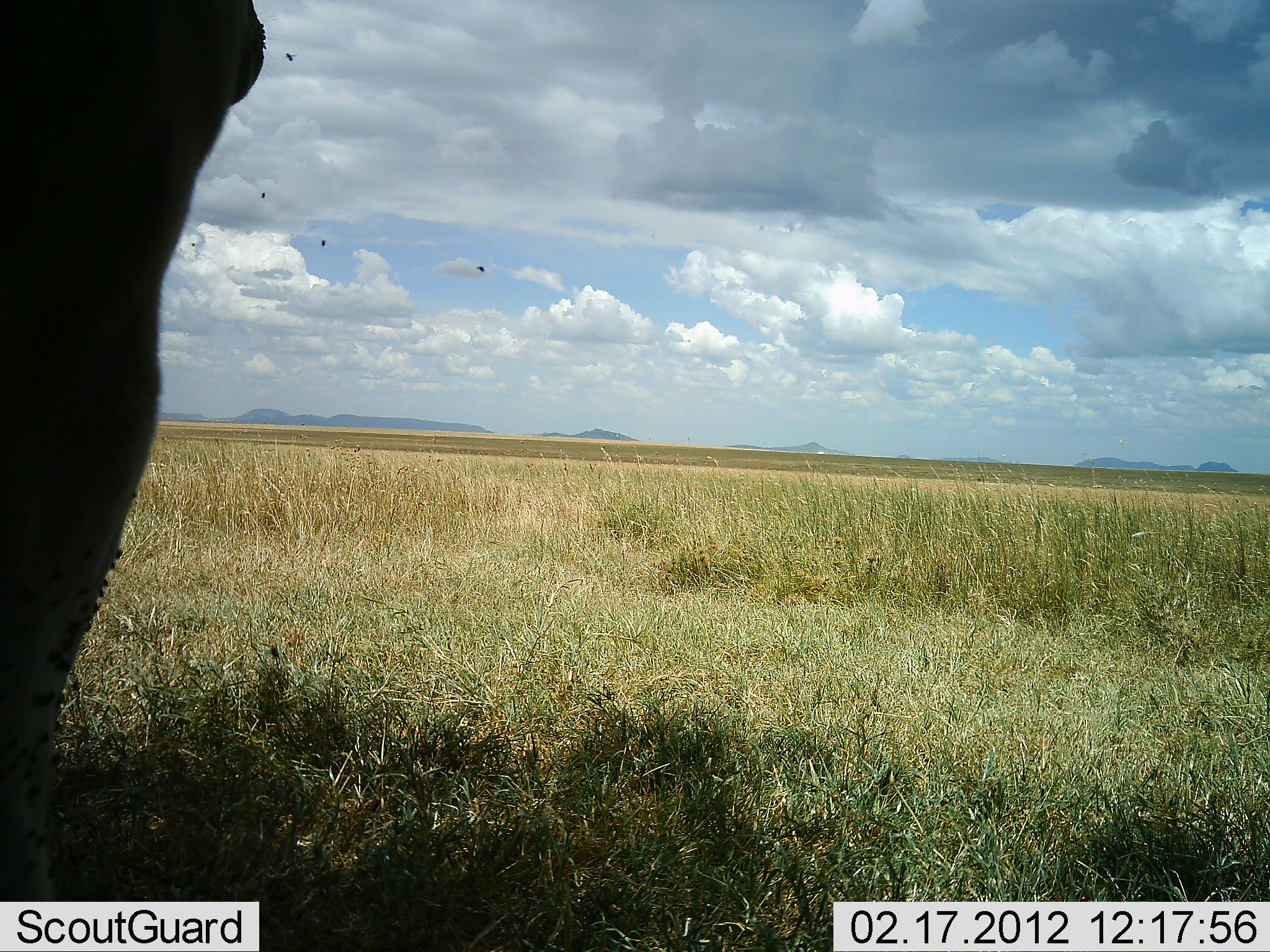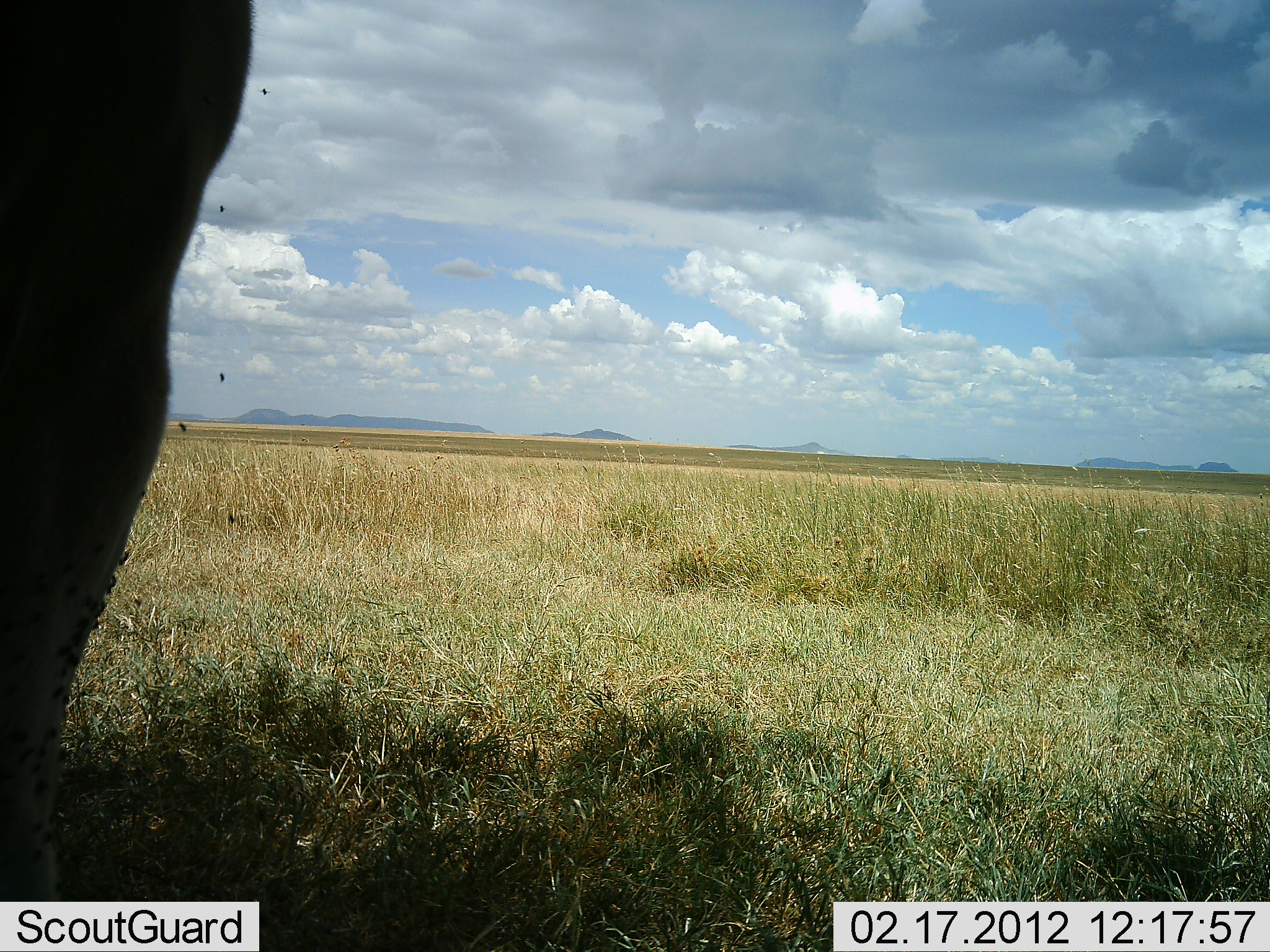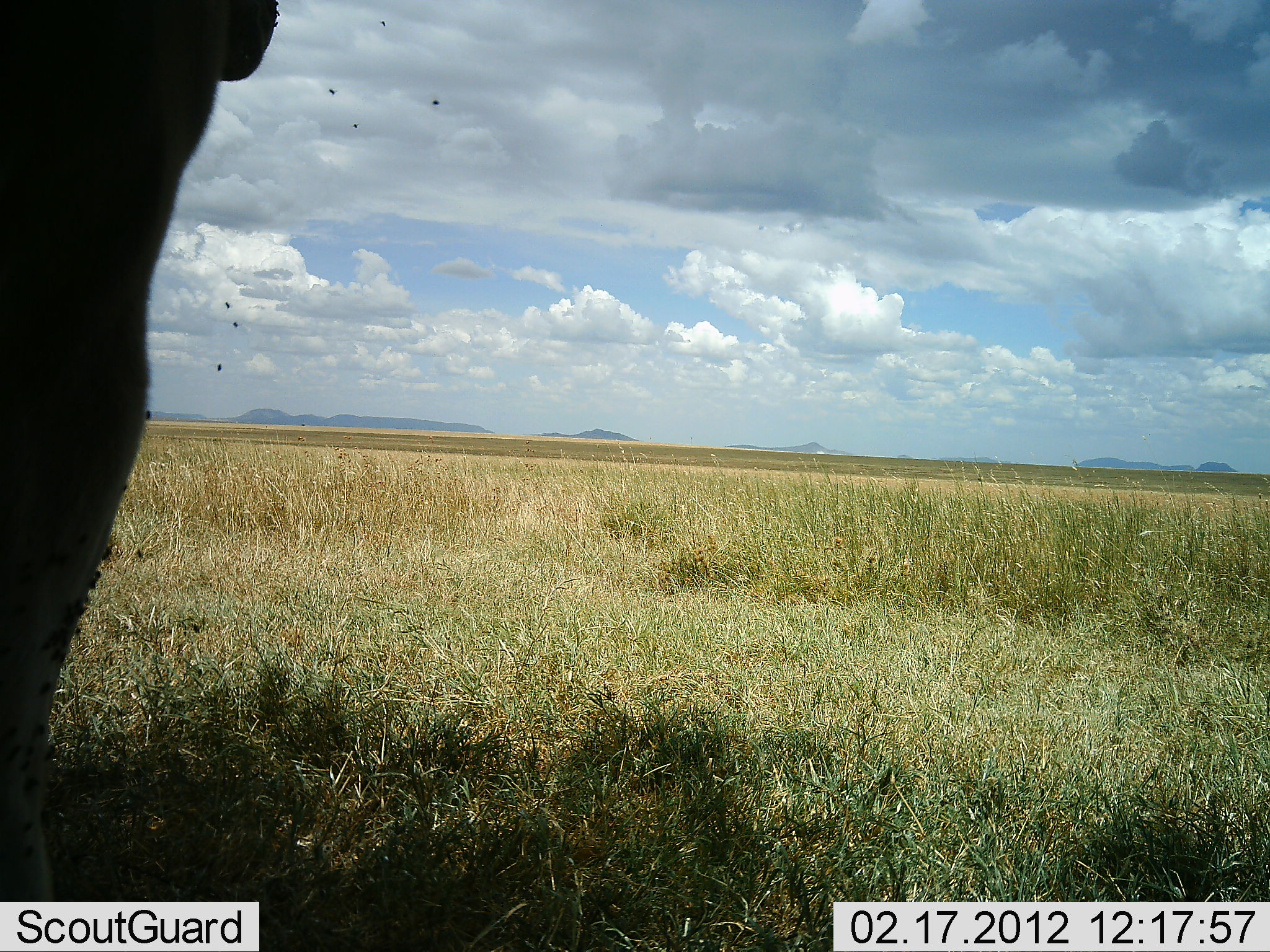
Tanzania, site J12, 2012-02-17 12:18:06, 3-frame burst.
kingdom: Animalia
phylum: Chordata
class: Mammalia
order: Artiodactyla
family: Bovidae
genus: Alcelaphus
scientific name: Alcelaphus buselaphus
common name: hartebeest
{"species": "hartebeest (Alcelaphus buselaphus)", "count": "1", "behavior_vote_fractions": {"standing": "100%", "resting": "0%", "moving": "0%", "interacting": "0%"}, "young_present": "0%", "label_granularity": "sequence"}